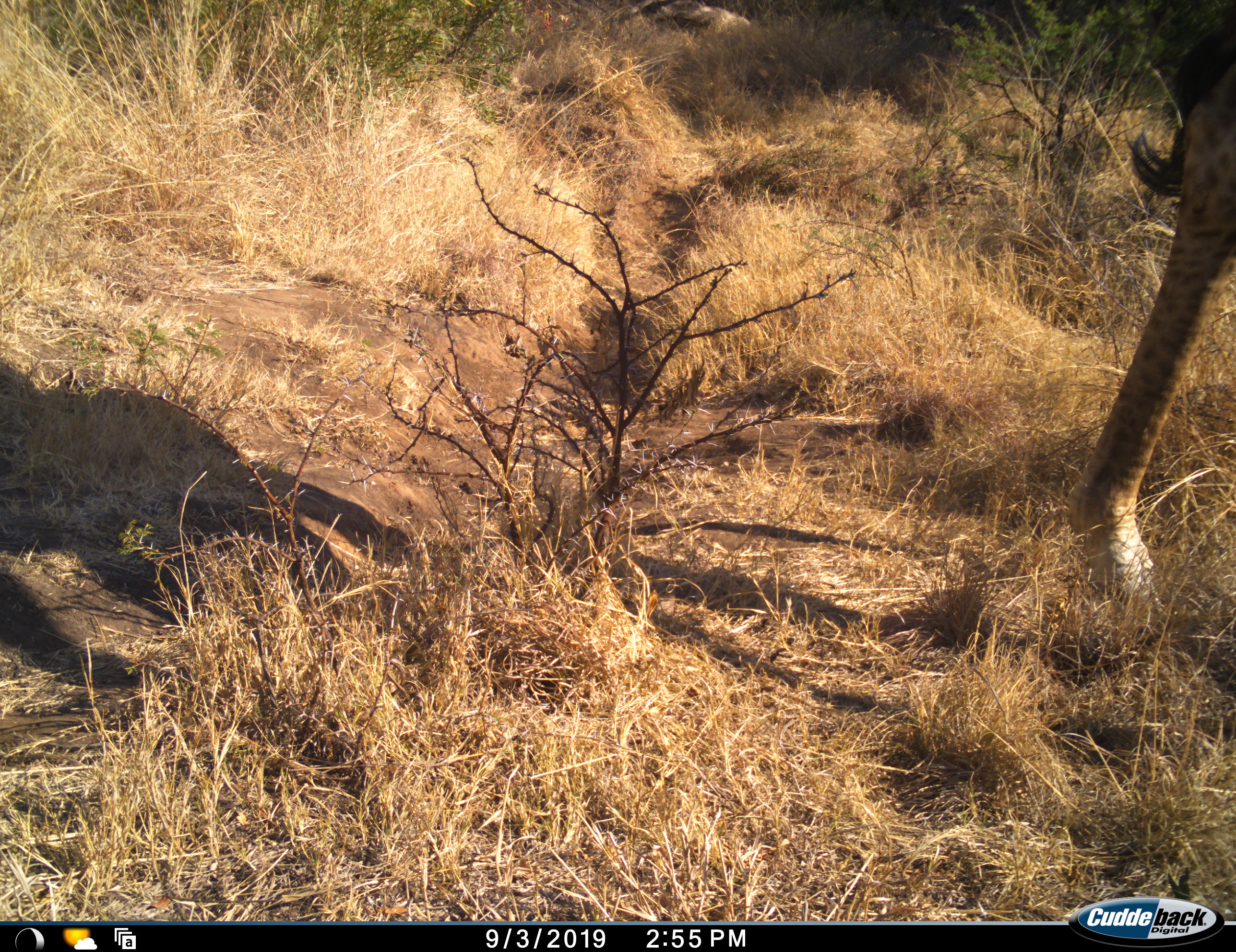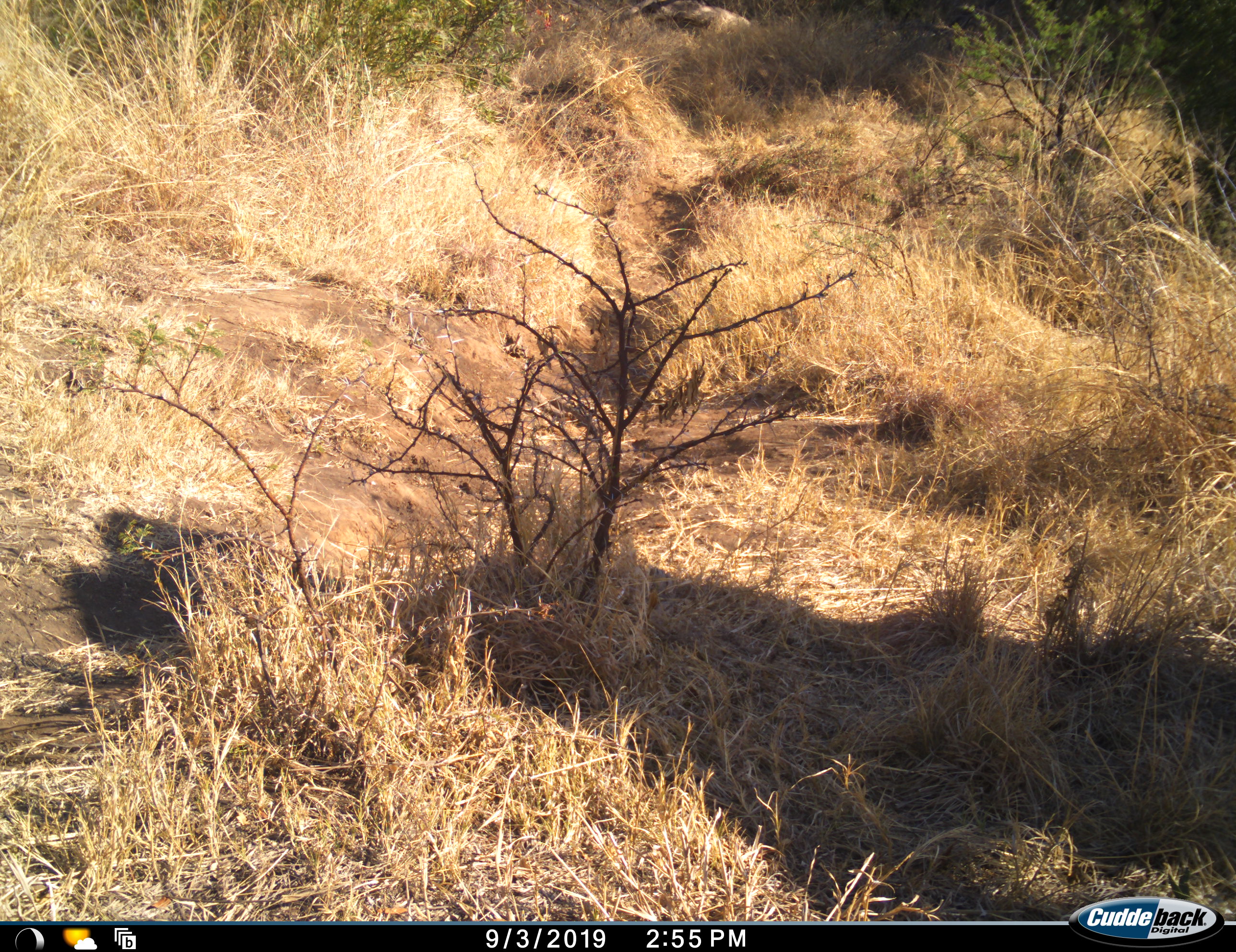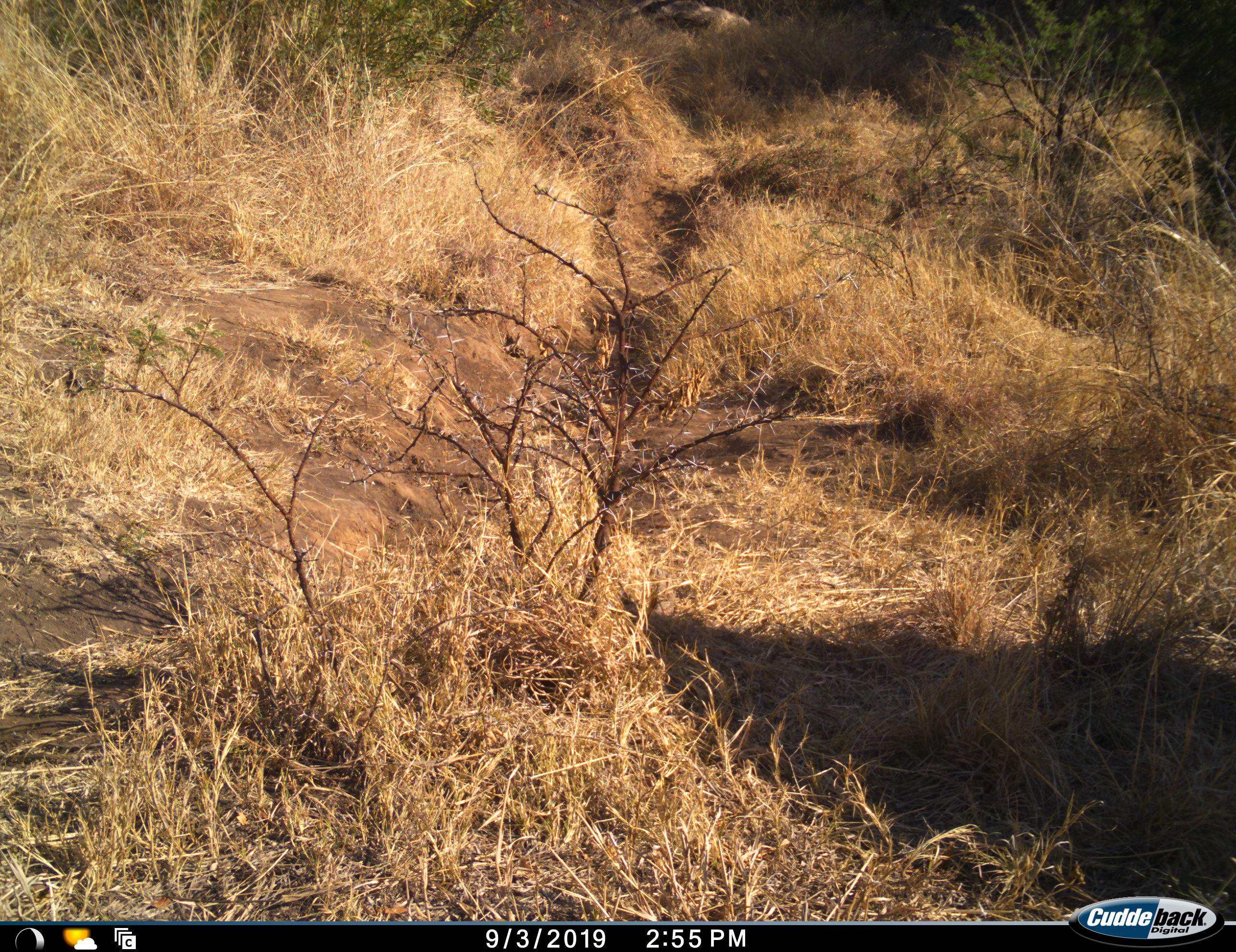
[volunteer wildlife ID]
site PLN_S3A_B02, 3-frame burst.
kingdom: Animalia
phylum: Chordata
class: Mammalia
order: Artiodactyla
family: Giraffidae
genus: Giraffa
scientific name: Giraffa camelopardalis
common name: giraffe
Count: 1.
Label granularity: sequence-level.